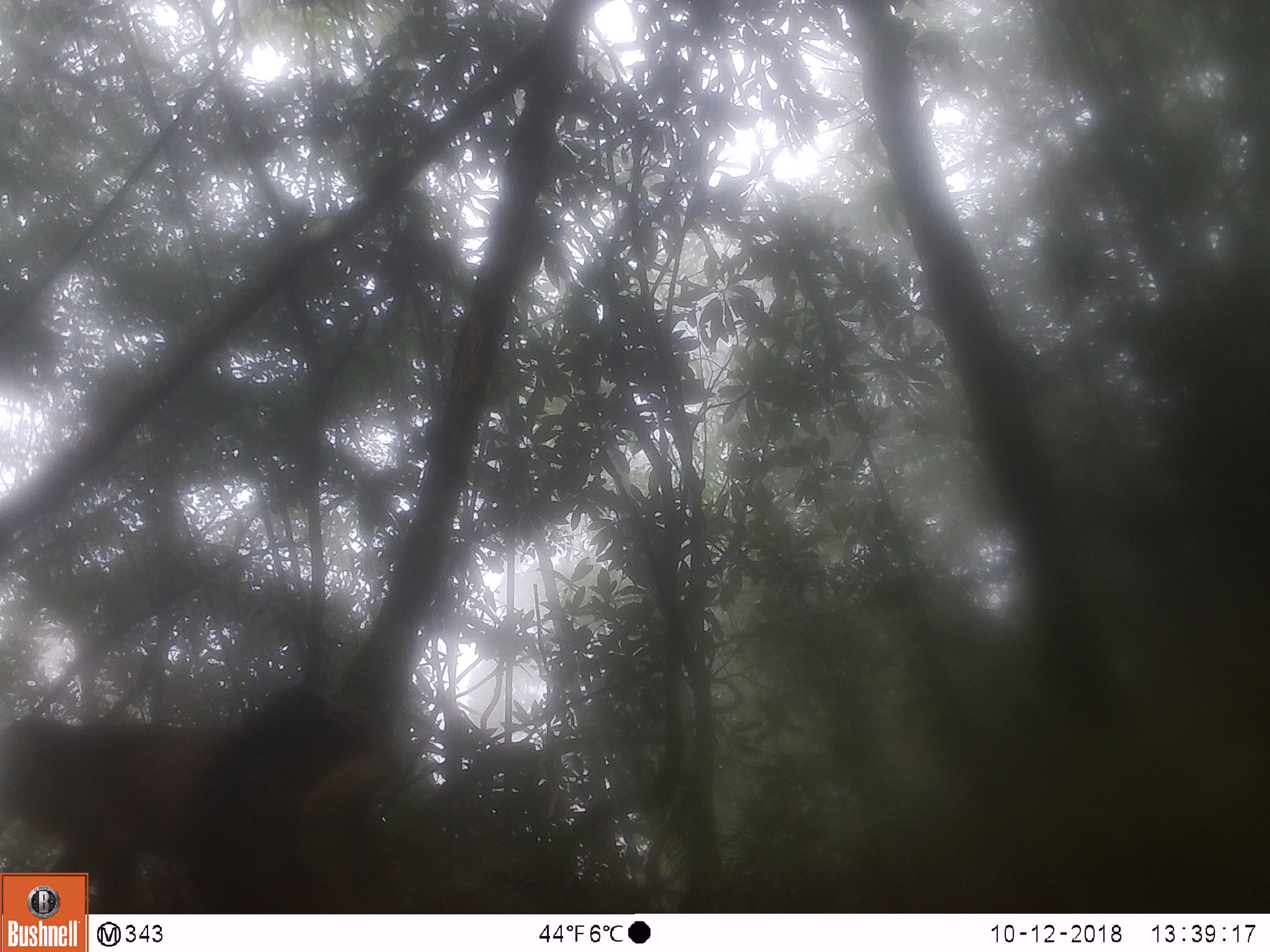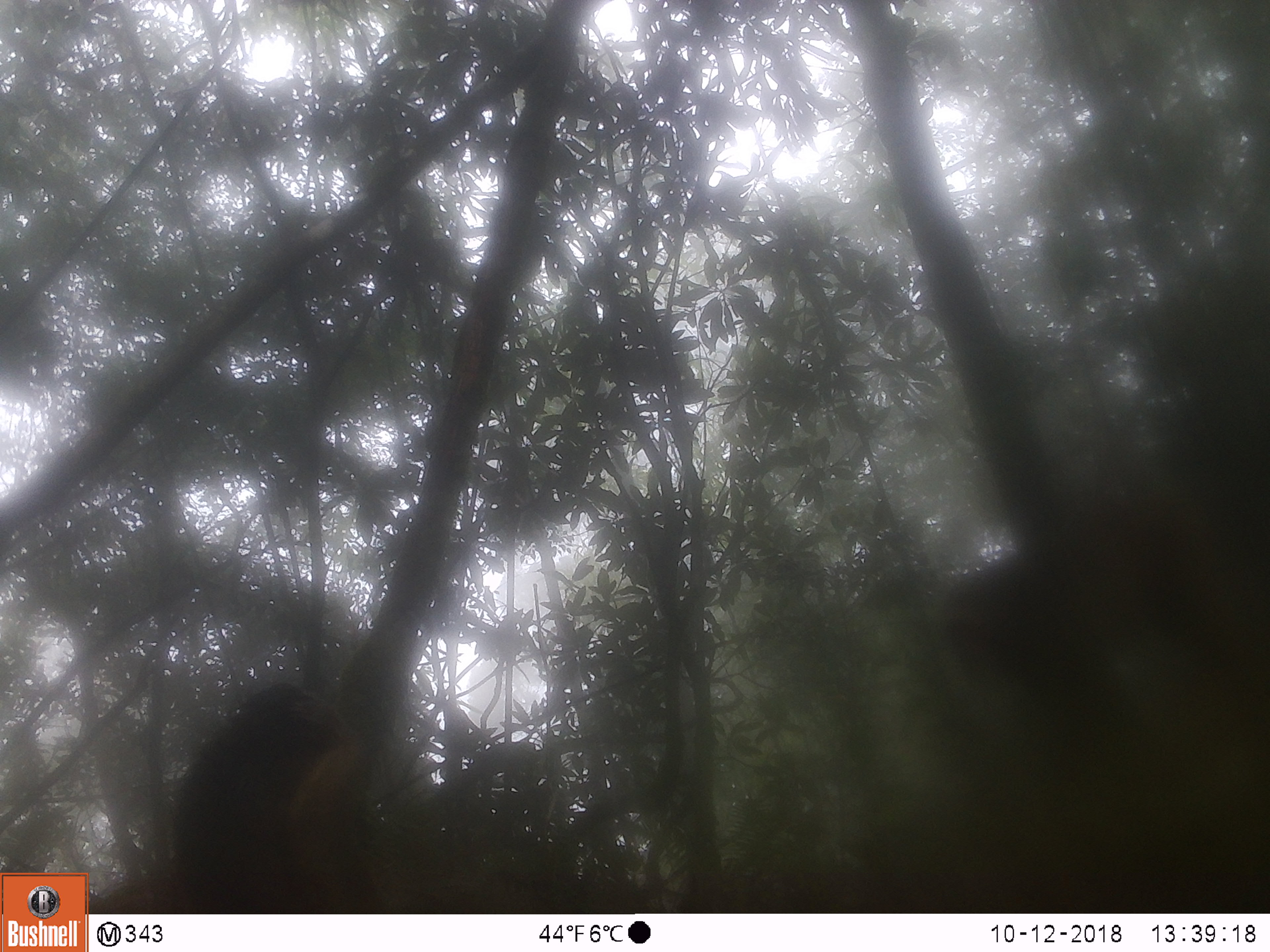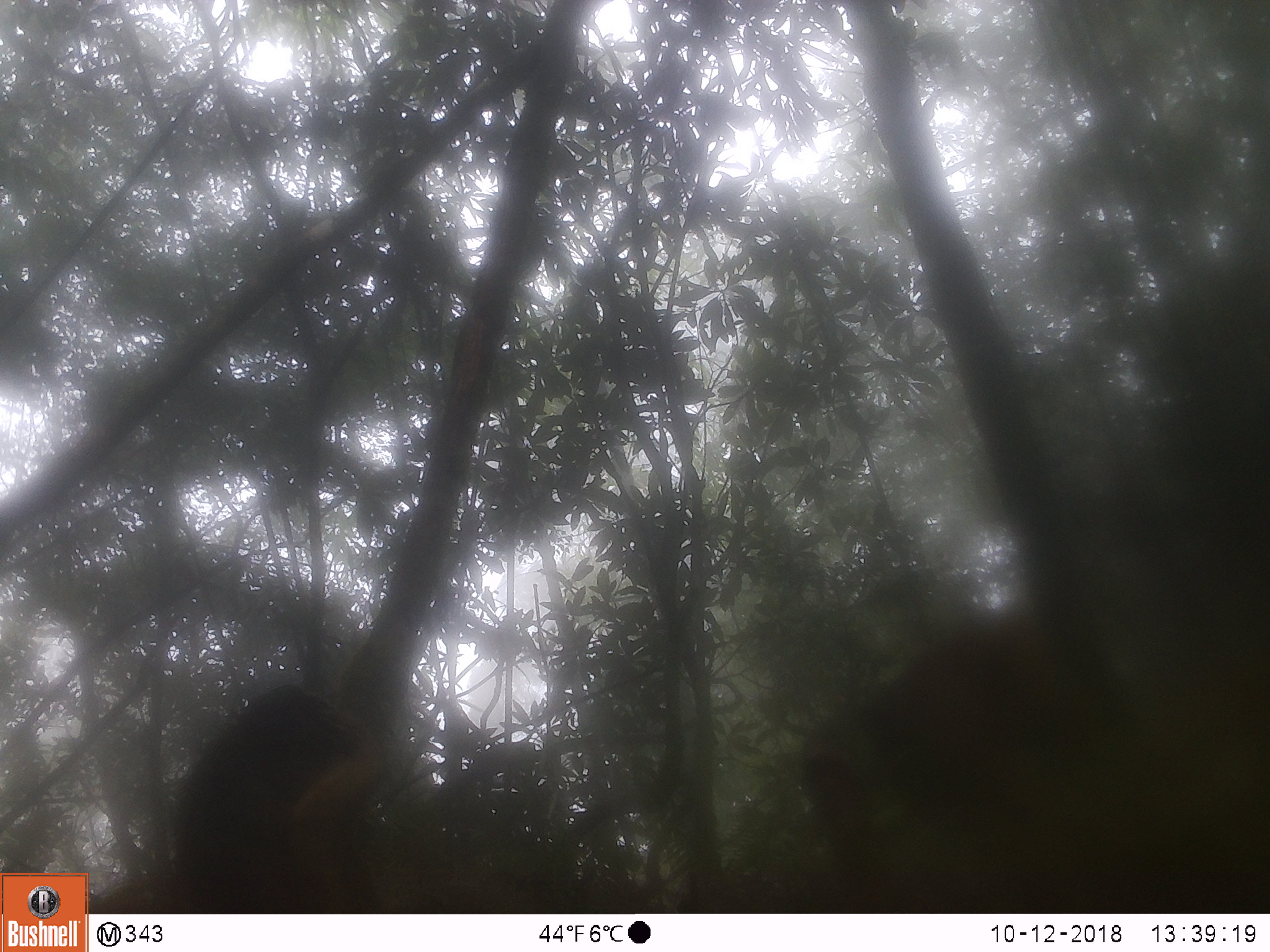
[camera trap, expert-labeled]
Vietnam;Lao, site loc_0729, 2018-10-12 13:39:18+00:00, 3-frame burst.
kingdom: Animalia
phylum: Chordata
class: Mammalia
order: Primates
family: Cercopithecidae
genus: Macaca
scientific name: Macaca arctoides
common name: stump-tailed macaque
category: stump tailed macaque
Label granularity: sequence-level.